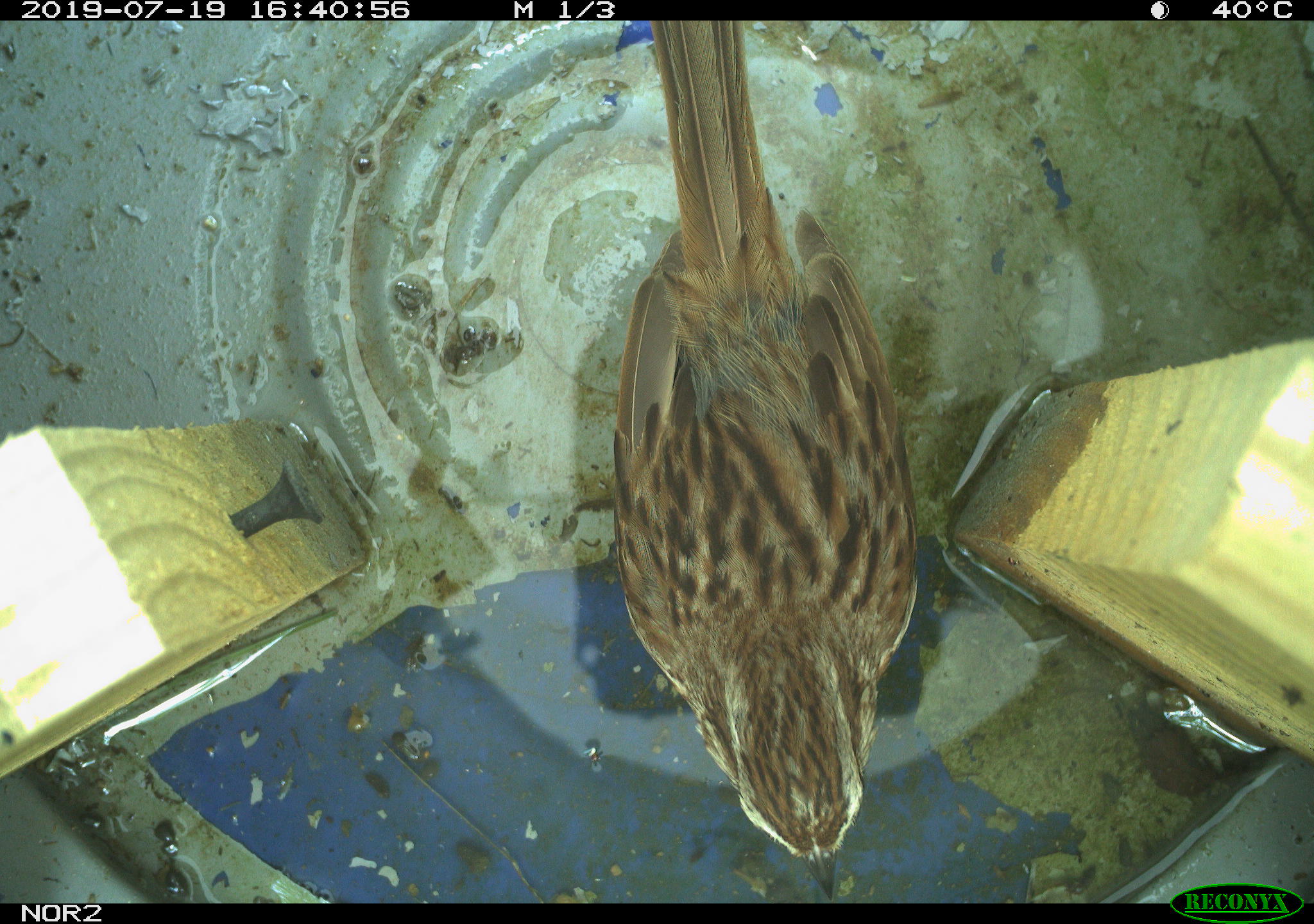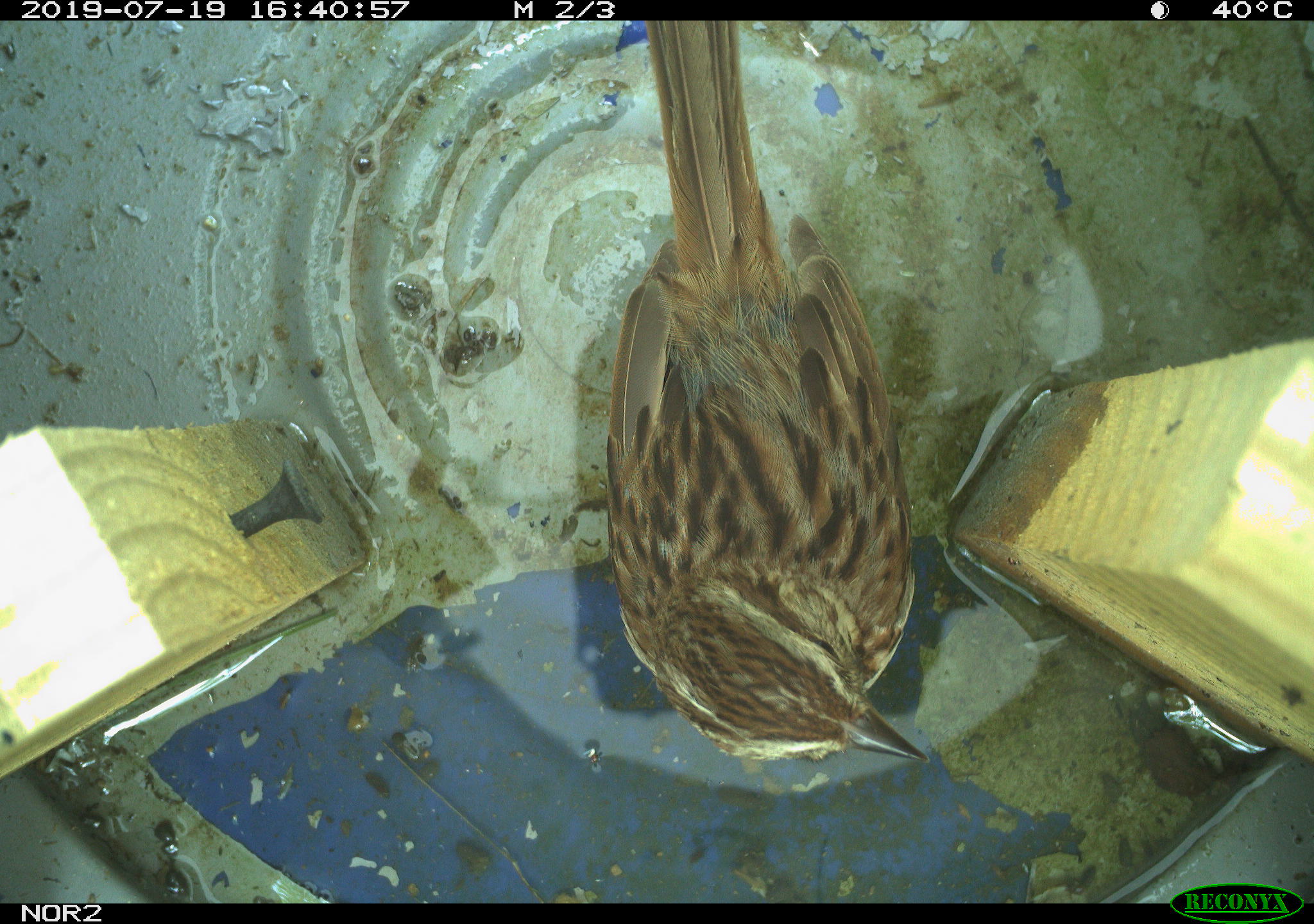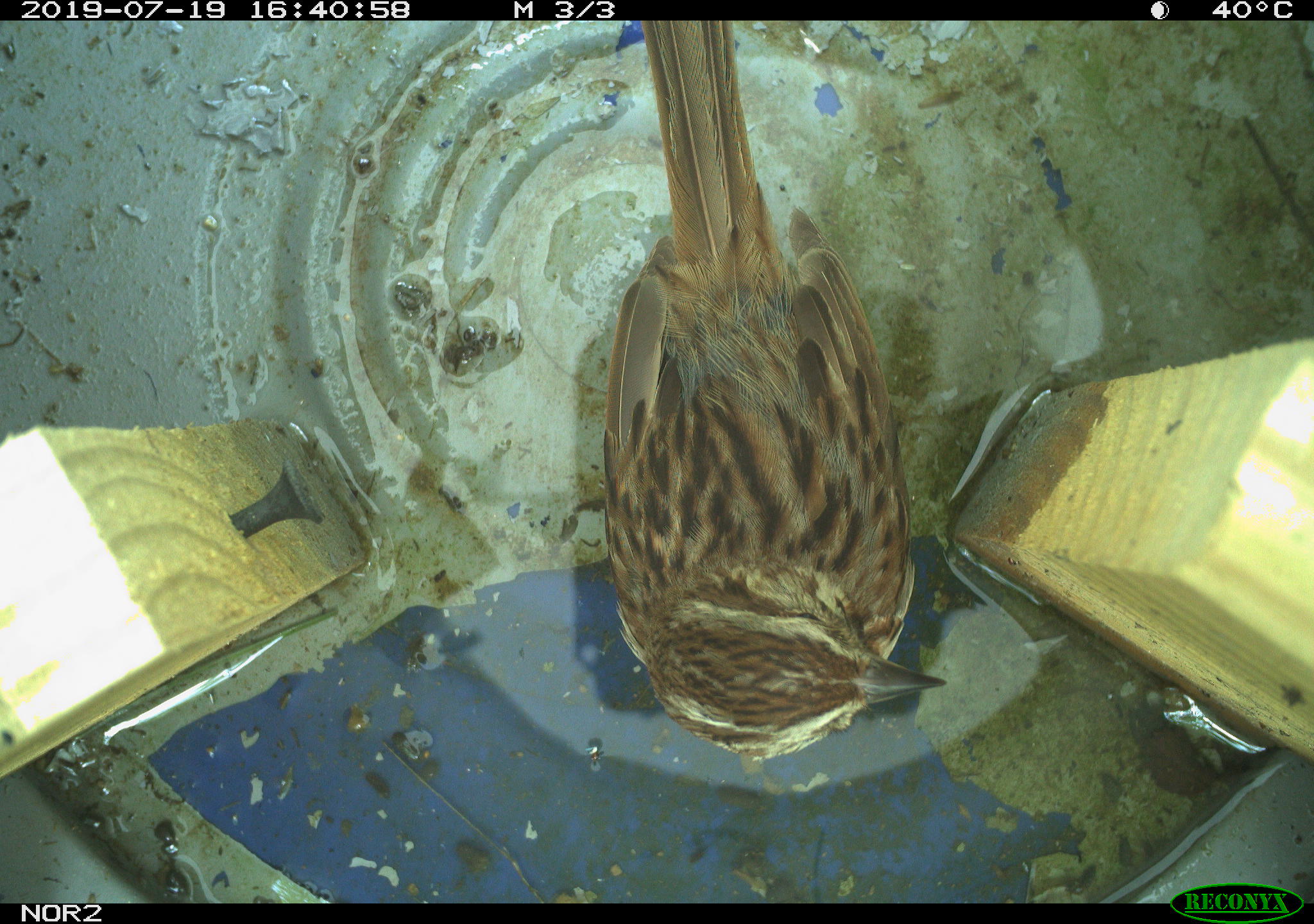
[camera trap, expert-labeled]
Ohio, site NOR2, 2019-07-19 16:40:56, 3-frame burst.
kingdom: Animalia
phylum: Chordata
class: Aves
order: Passeriformes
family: Passerellidae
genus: Melospiza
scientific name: Melospiza melodia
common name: song sparrow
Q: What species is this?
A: Song sparrow (Melospiza melodia).